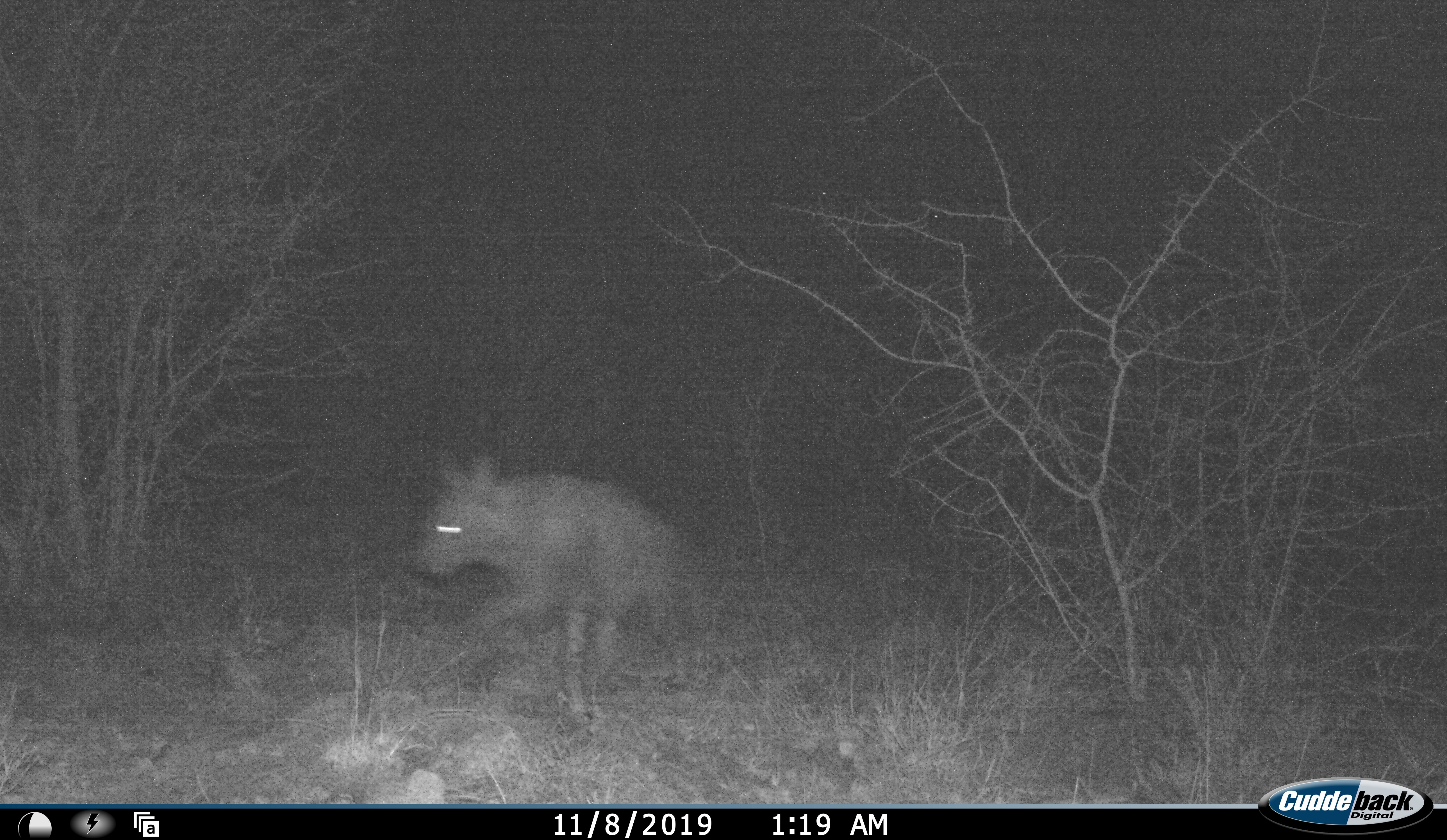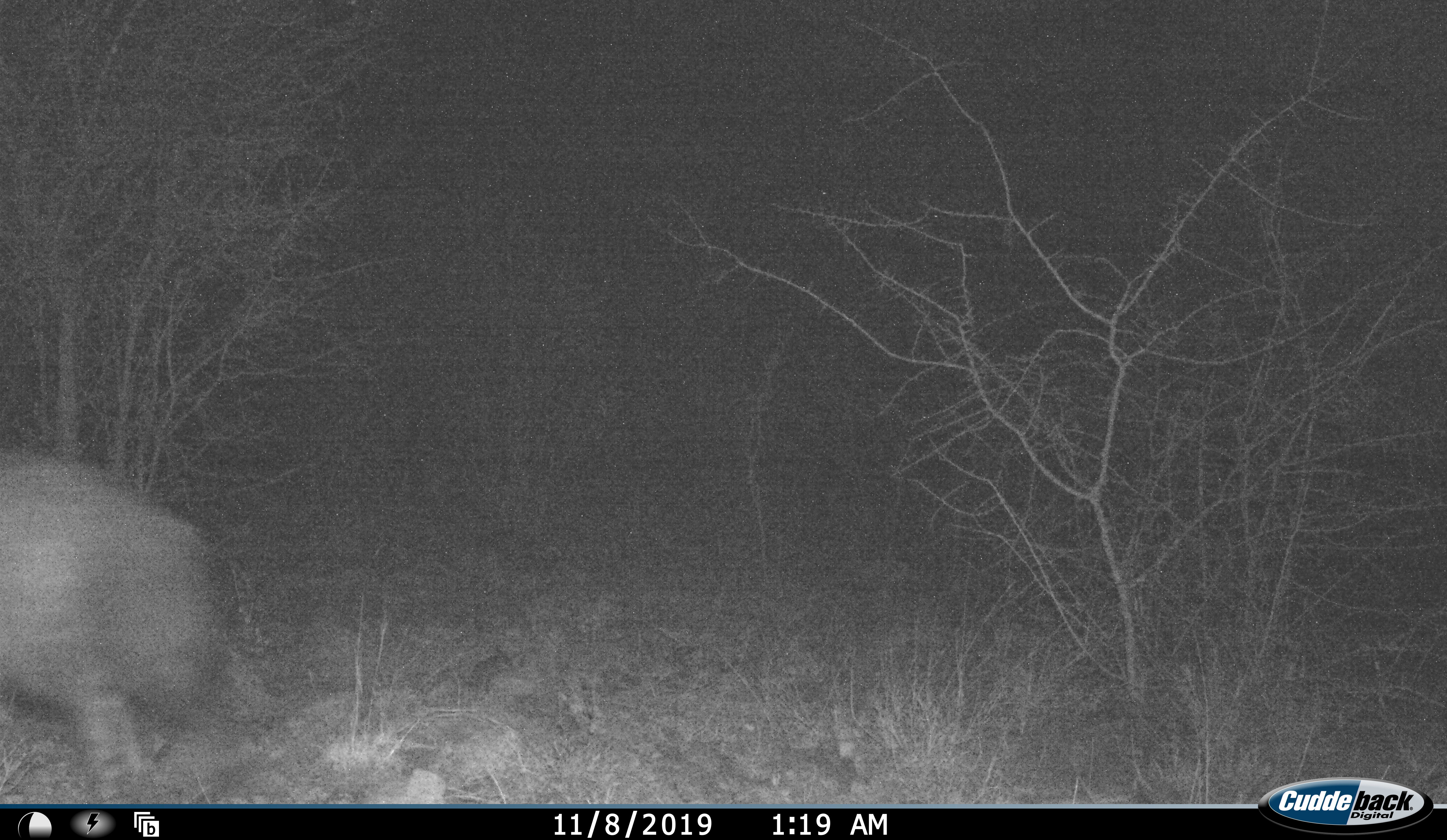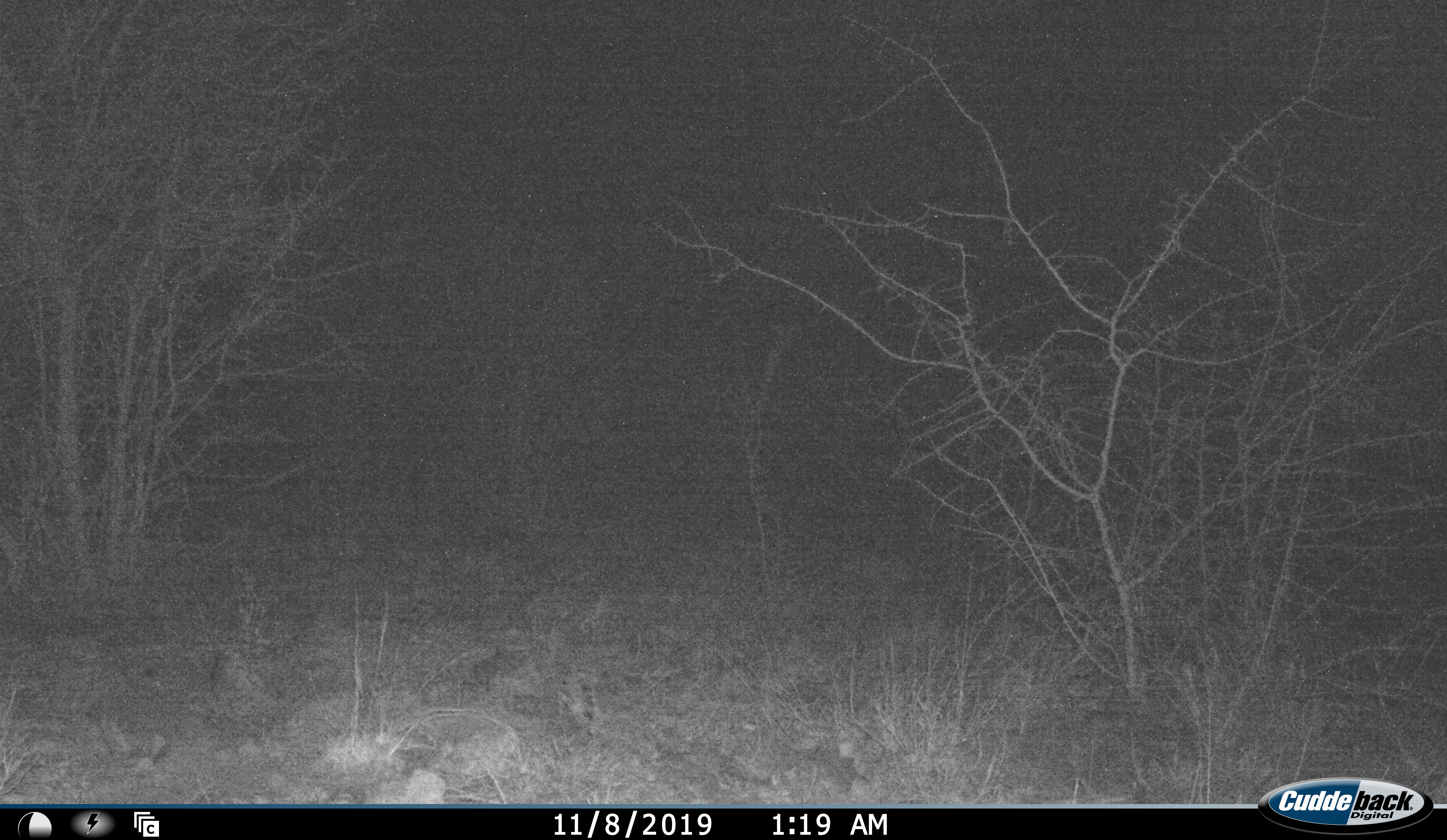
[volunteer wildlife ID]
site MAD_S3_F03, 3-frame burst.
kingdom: Animalia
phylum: Chordata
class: Mammalia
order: Carnivora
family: Hyaenidae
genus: Parahyaena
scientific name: Parahyaena brunnea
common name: brown hyena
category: hyenabrown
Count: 1.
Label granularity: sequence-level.